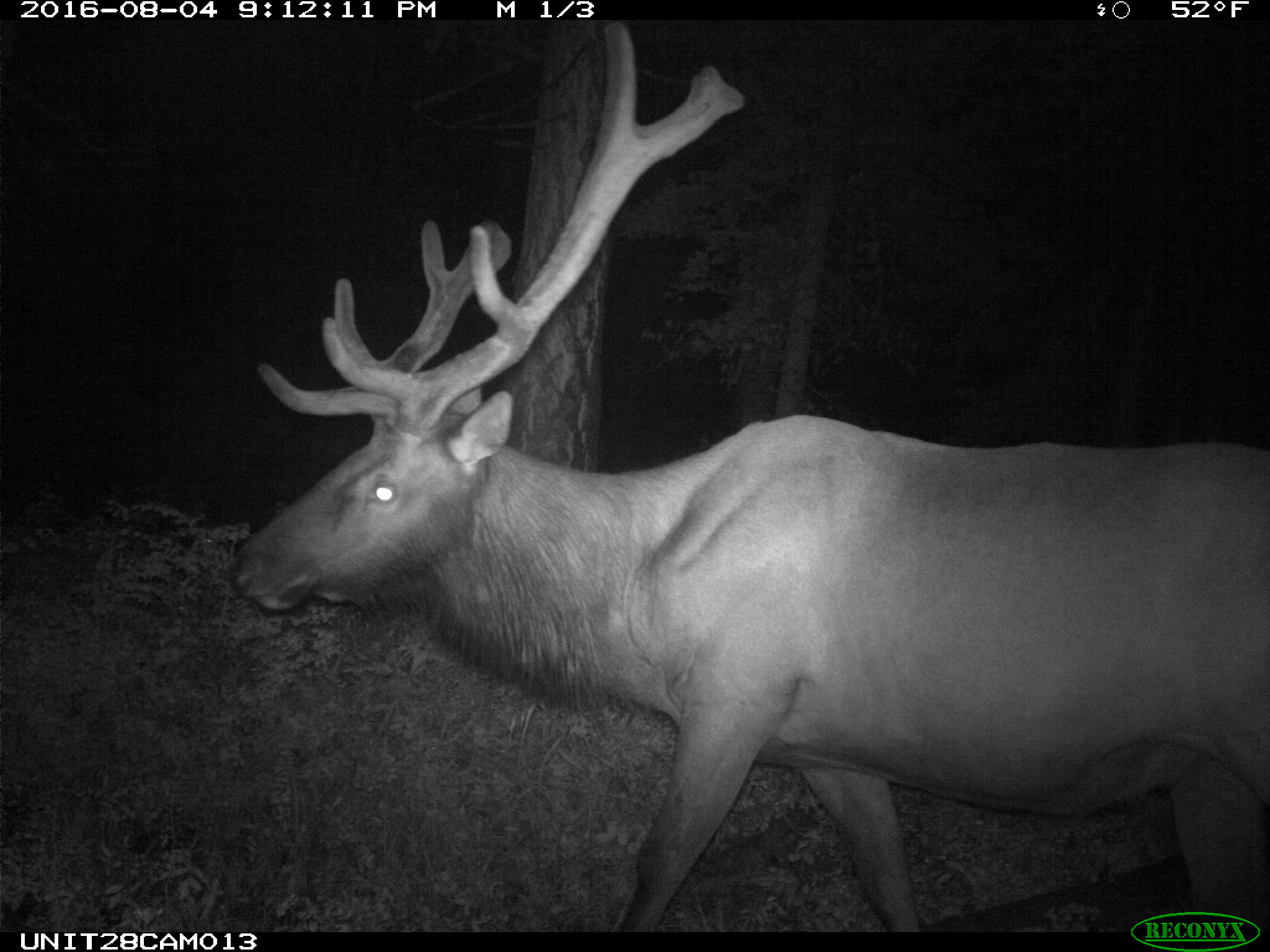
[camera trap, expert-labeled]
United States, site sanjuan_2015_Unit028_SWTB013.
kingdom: Animalia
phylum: Chordata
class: Mammalia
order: Artiodactyla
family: Cervidae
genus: Cervus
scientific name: Cervus elaphus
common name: red deer